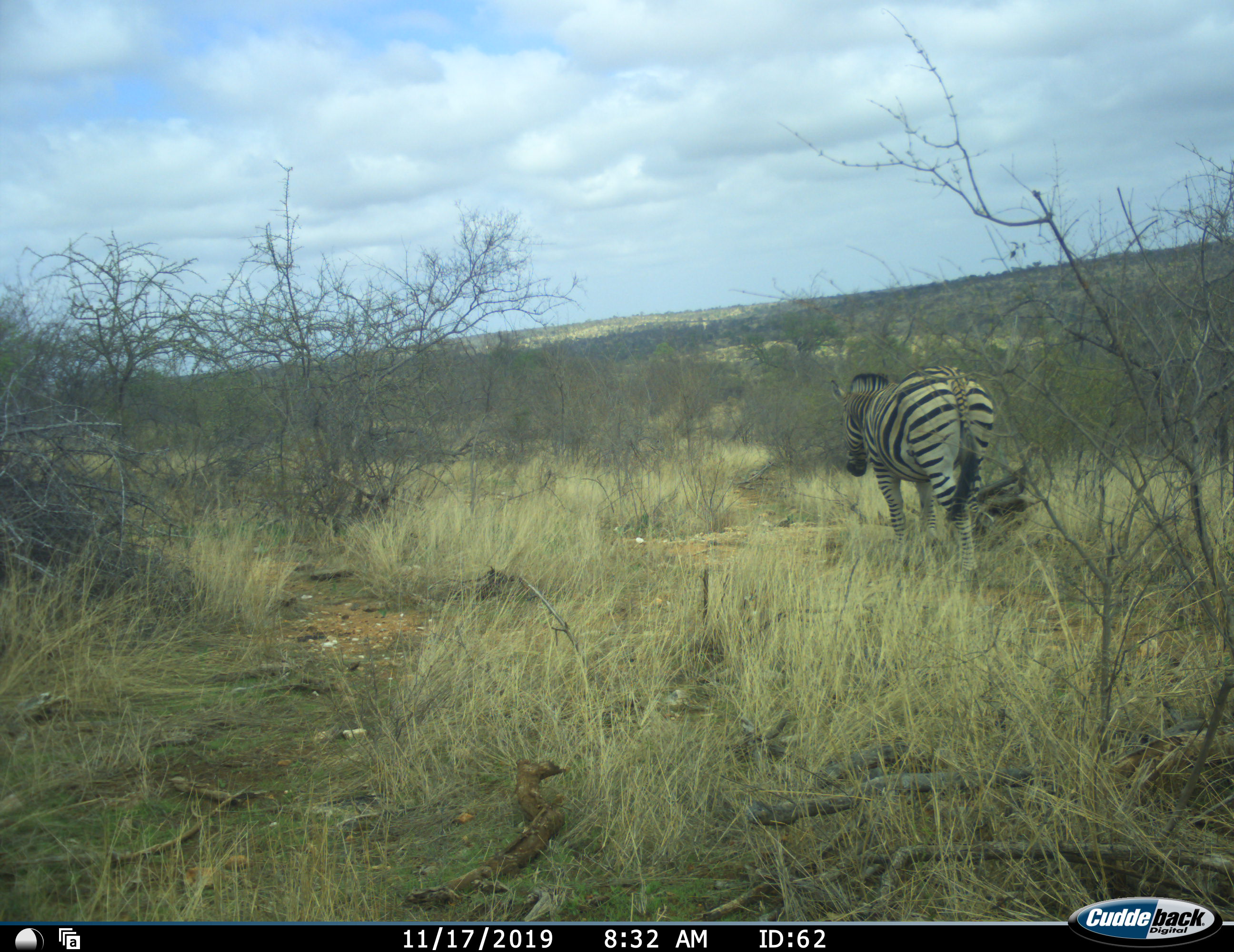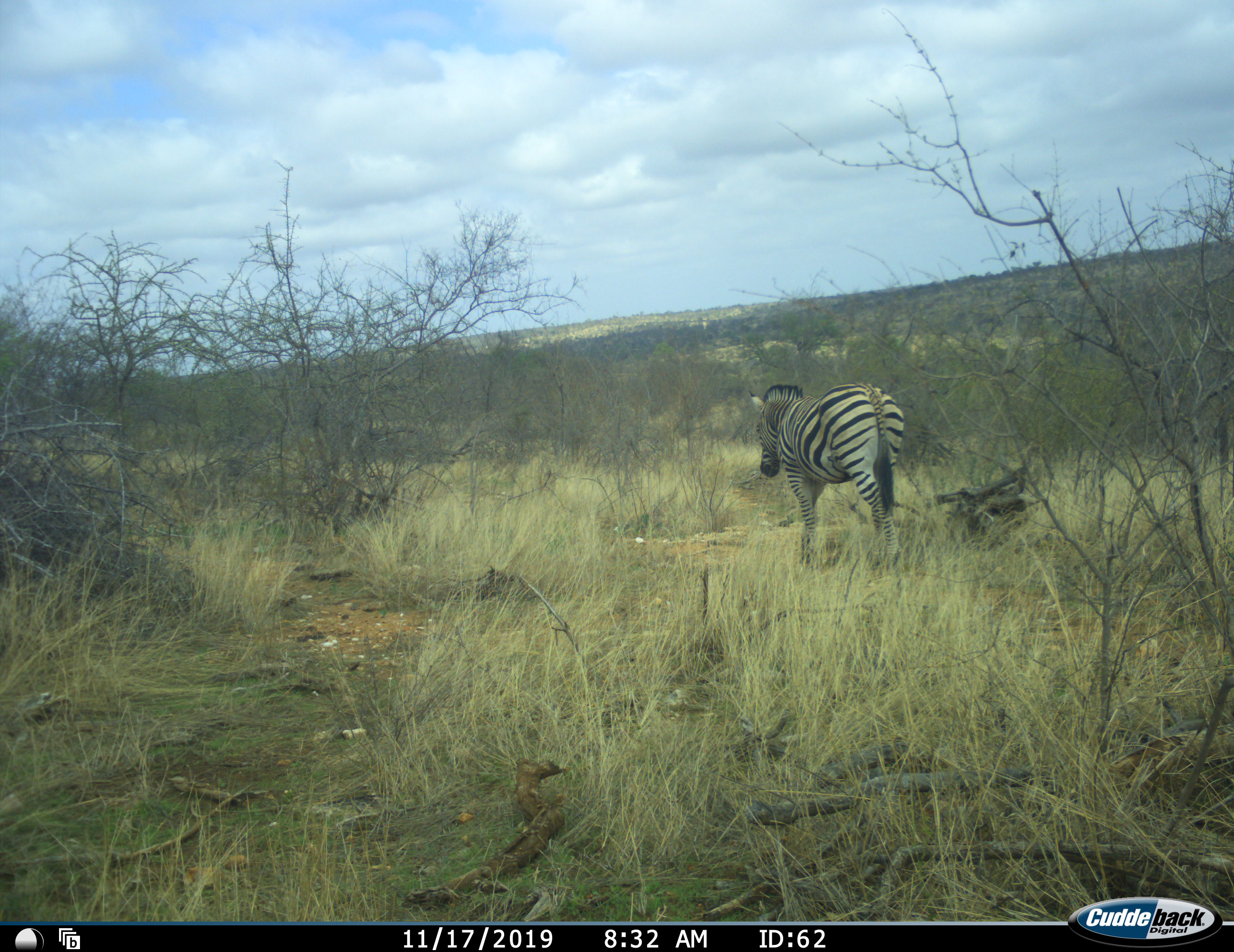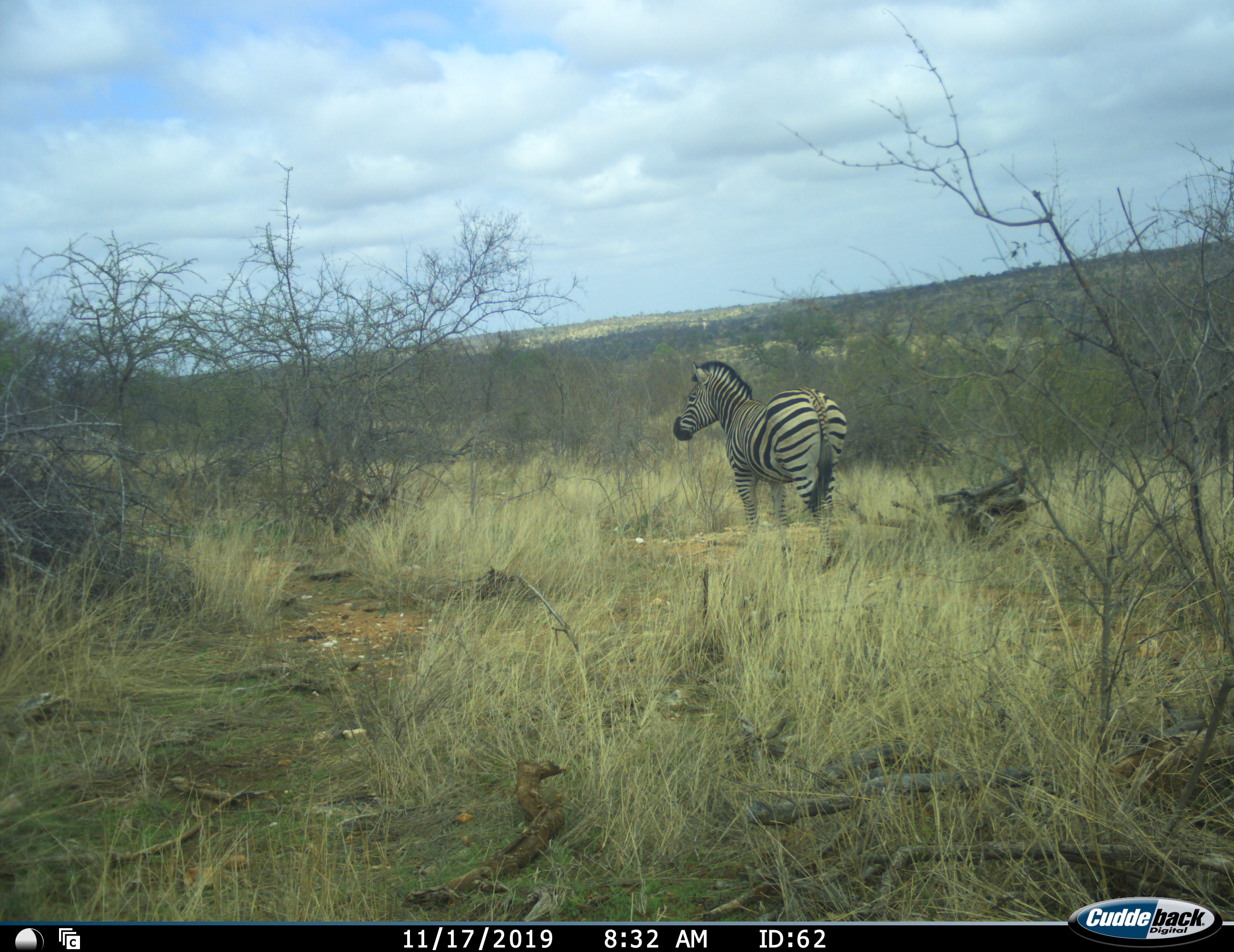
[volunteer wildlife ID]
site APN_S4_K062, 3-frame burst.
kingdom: Animalia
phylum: Chordata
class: Mammalia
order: Perissodactyla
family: Equidae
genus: Equus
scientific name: Equus quagga burchellii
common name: burchell's zebra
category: zebraburchells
Zebraburchells (burchell's zebra) (Equus quagga burchellii), count 1. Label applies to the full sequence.